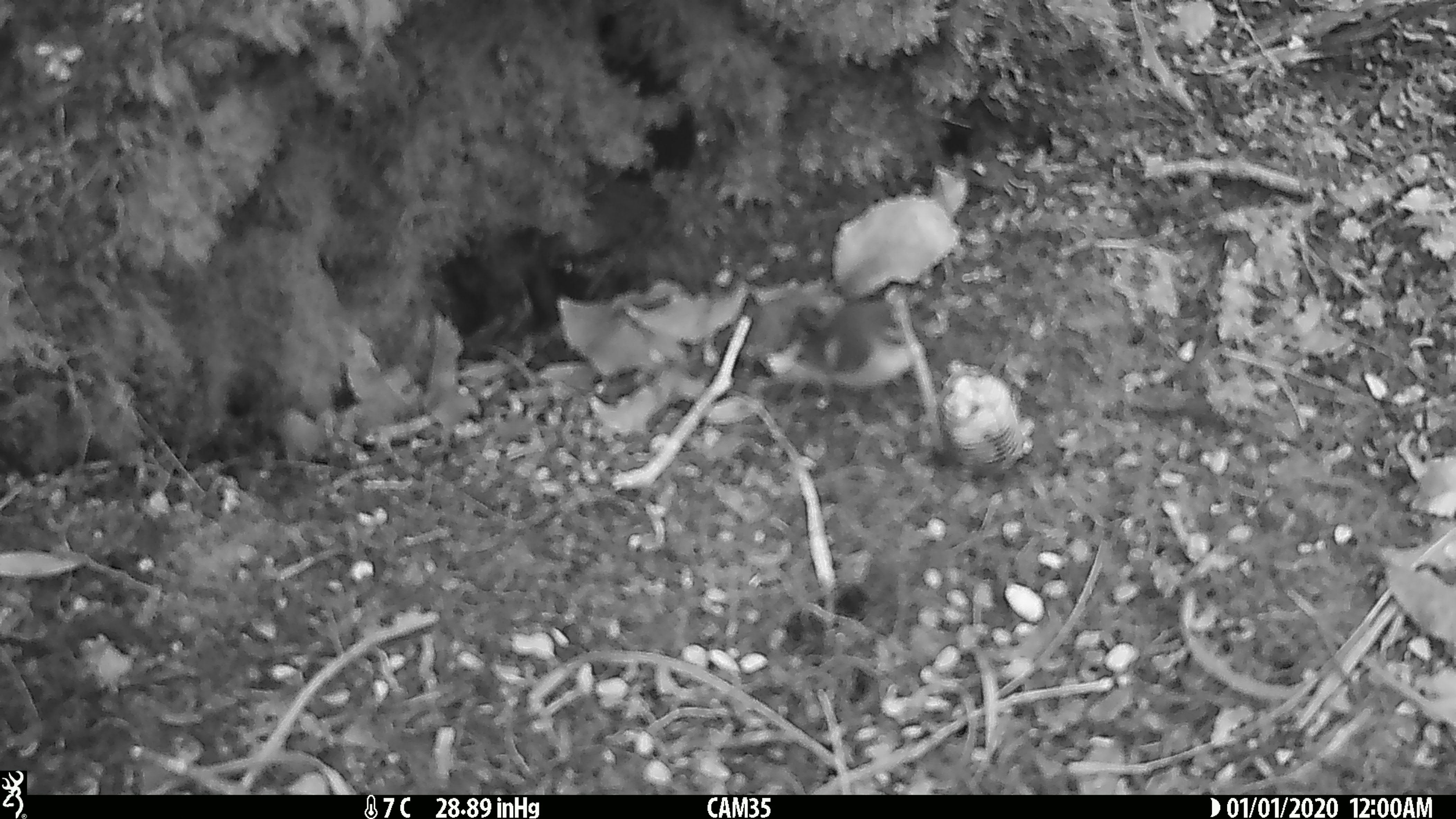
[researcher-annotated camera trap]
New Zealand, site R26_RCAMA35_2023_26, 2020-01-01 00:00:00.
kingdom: Animalia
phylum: Chordata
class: Aves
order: Passeriformes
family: Acanthisittidae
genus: Acanthisitta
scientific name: Acanthisitta chloris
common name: rifleman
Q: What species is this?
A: Rifleman (Acanthisitta chloris).